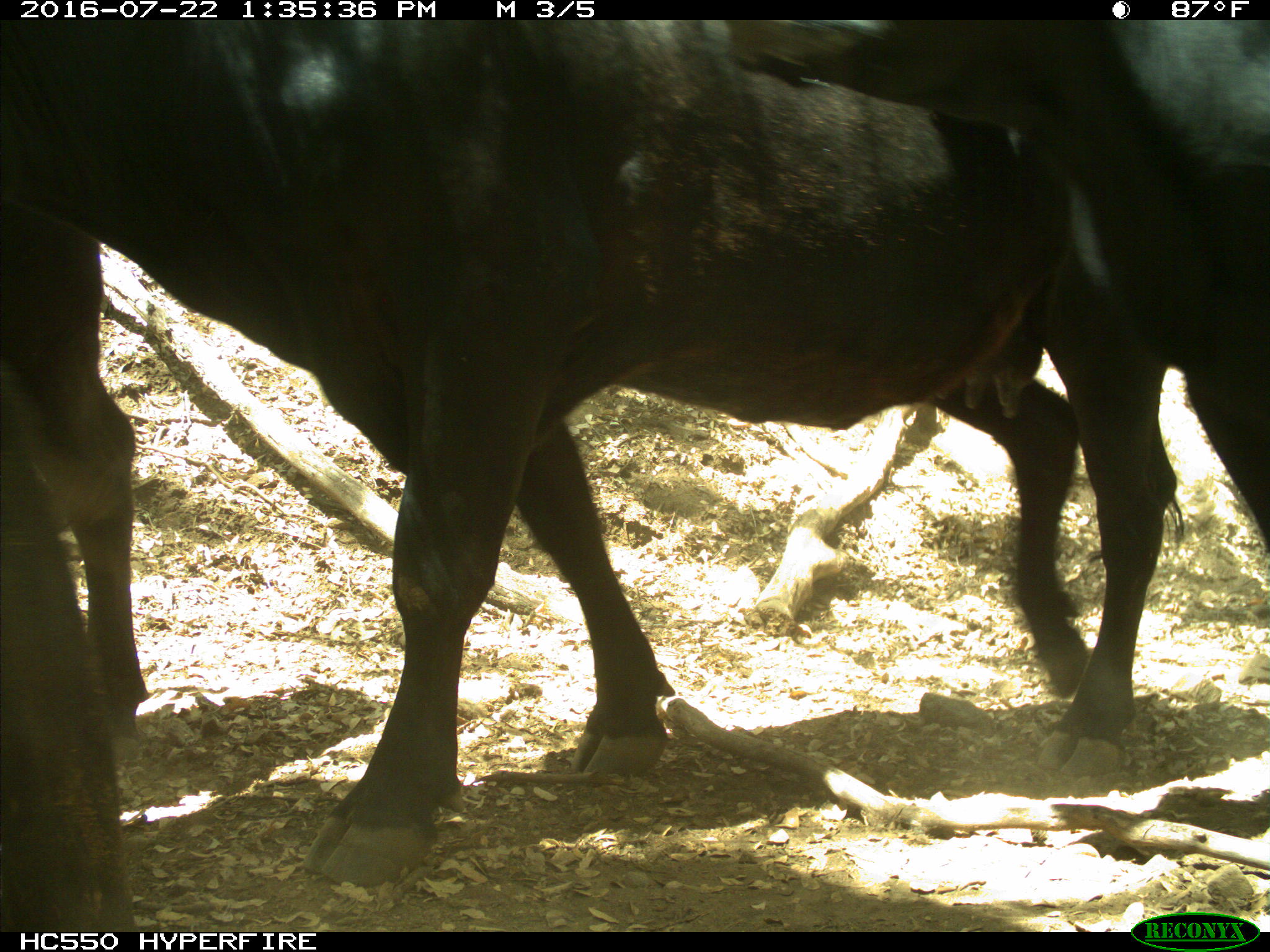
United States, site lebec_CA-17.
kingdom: Animalia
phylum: Chordata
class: Mammalia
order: Artiodactyla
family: Bovidae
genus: Bos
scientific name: Bos taurus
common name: domestic cow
Bos taurus (domestic cow).